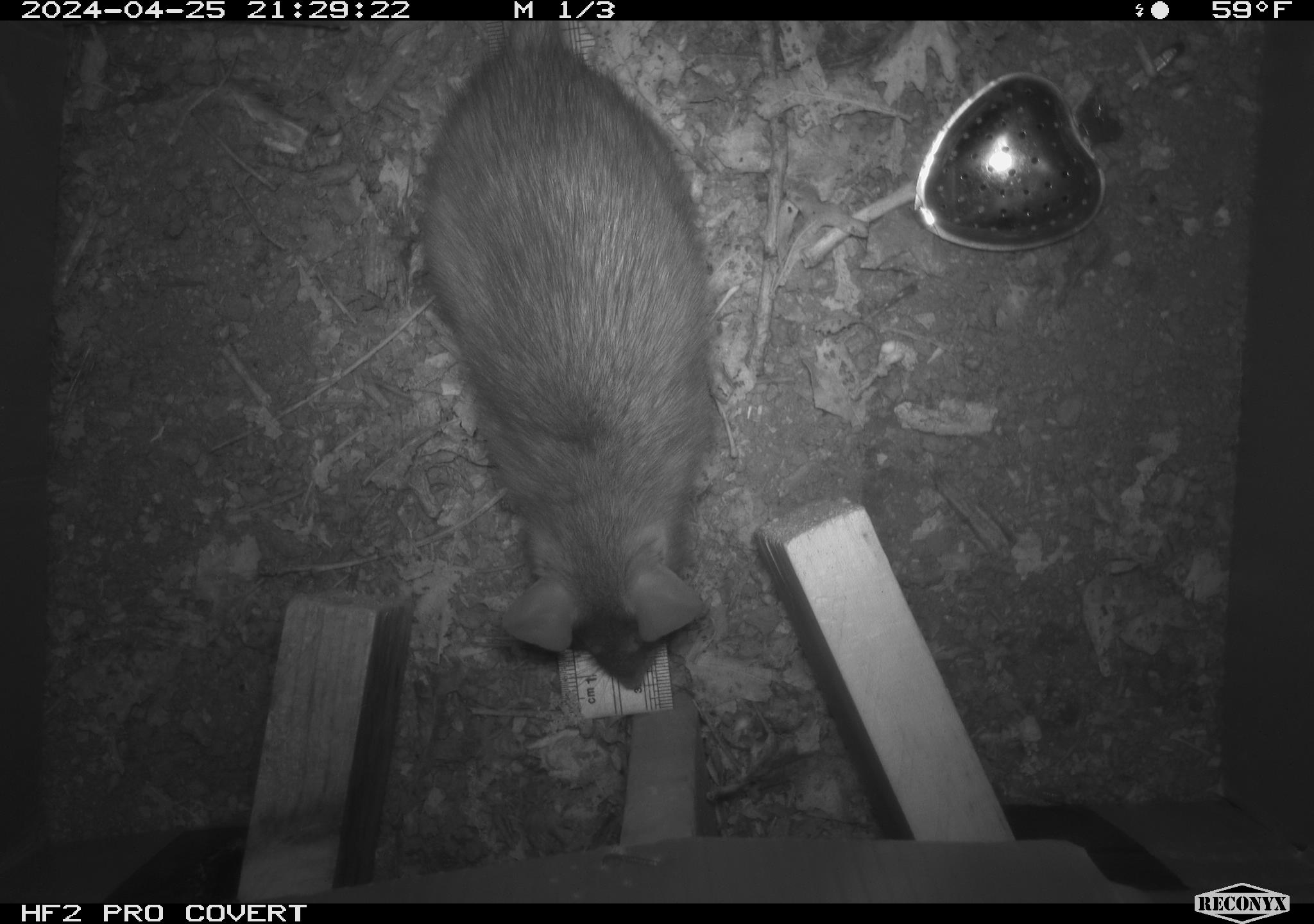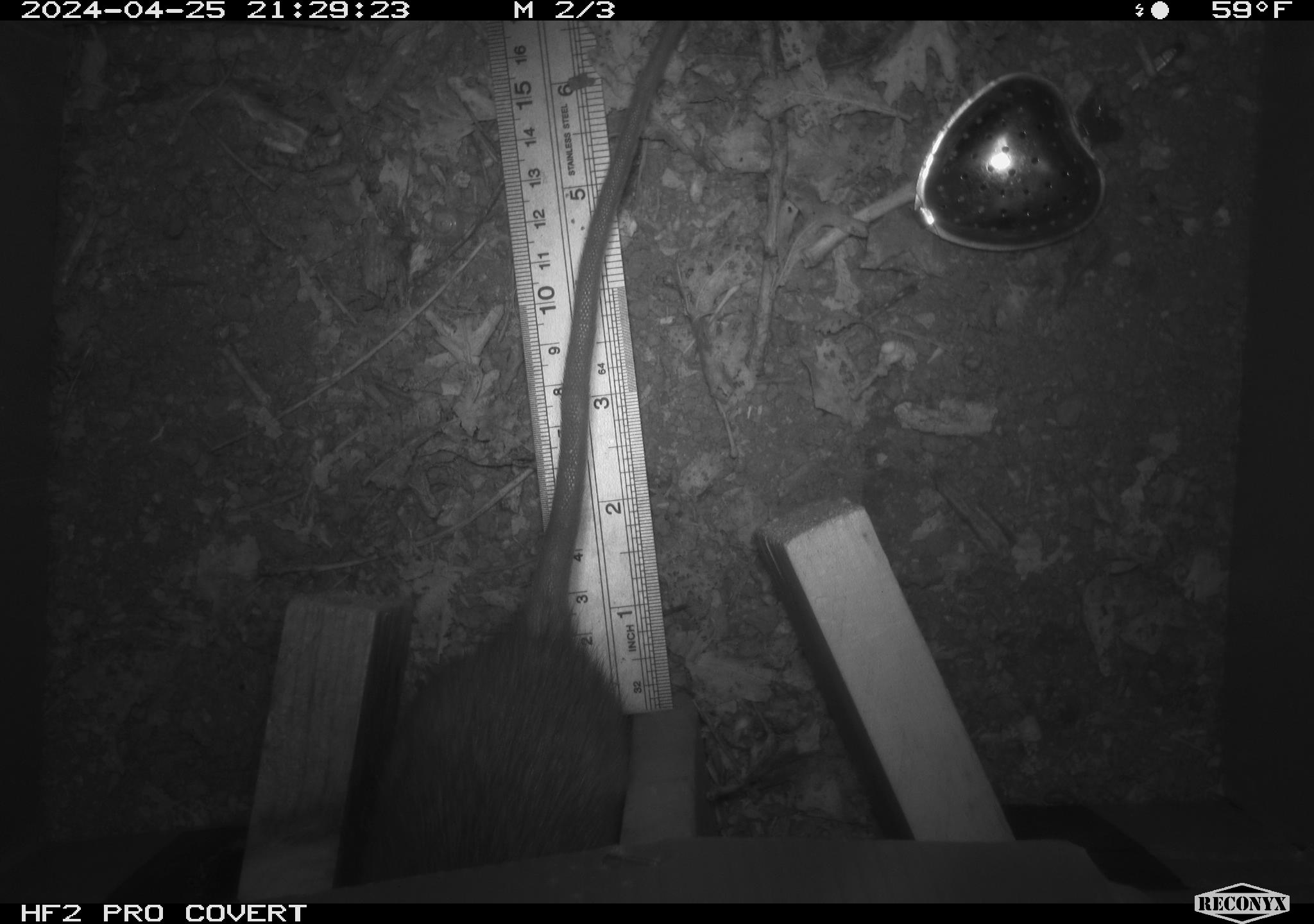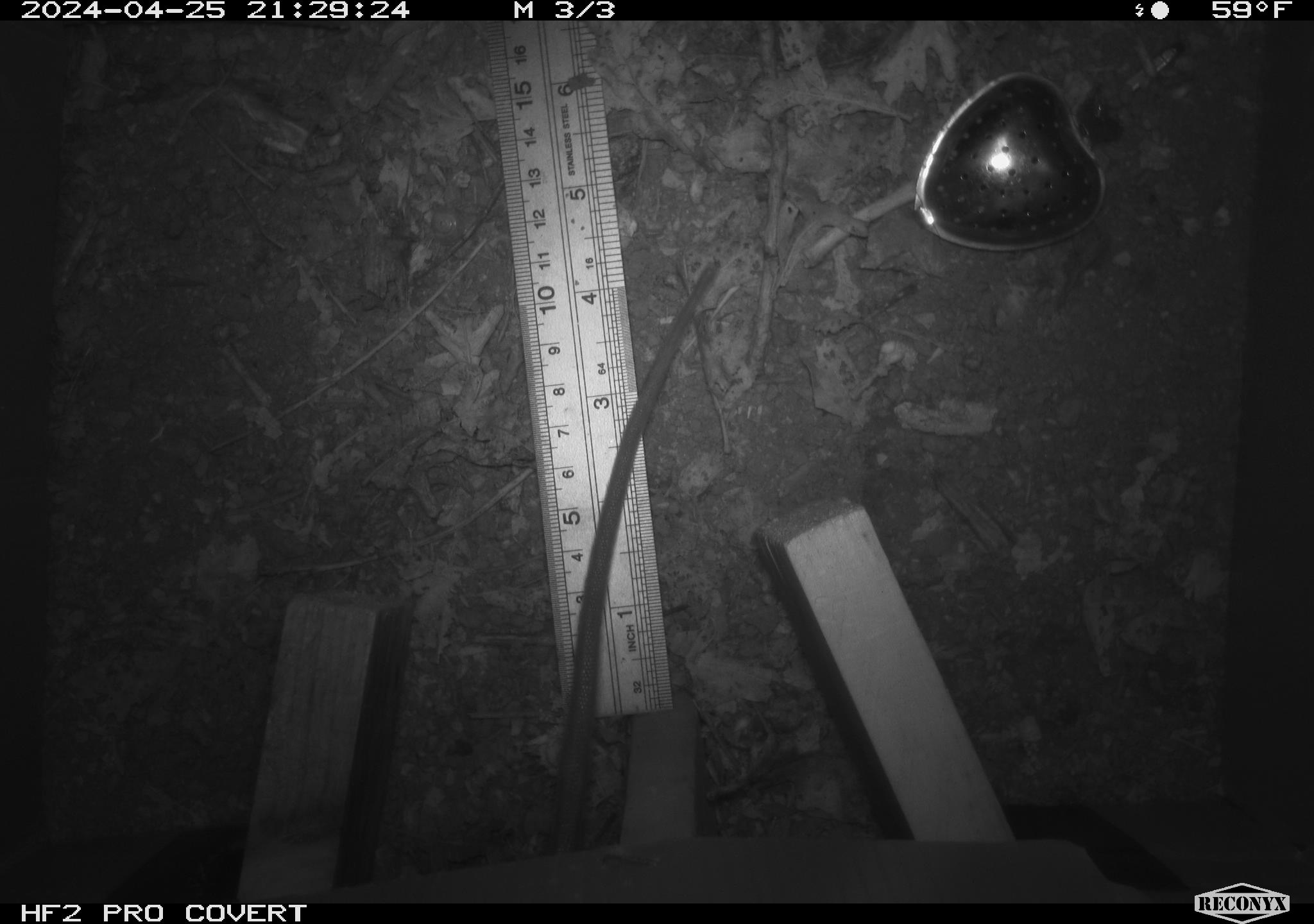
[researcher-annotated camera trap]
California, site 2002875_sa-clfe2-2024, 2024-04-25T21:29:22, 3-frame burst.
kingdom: Animalia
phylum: Chordata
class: Mammalia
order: Rodentia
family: Muridae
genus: Rattus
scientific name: Rattus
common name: rat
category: rattus species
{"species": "rattus species (rat) (Rattus)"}